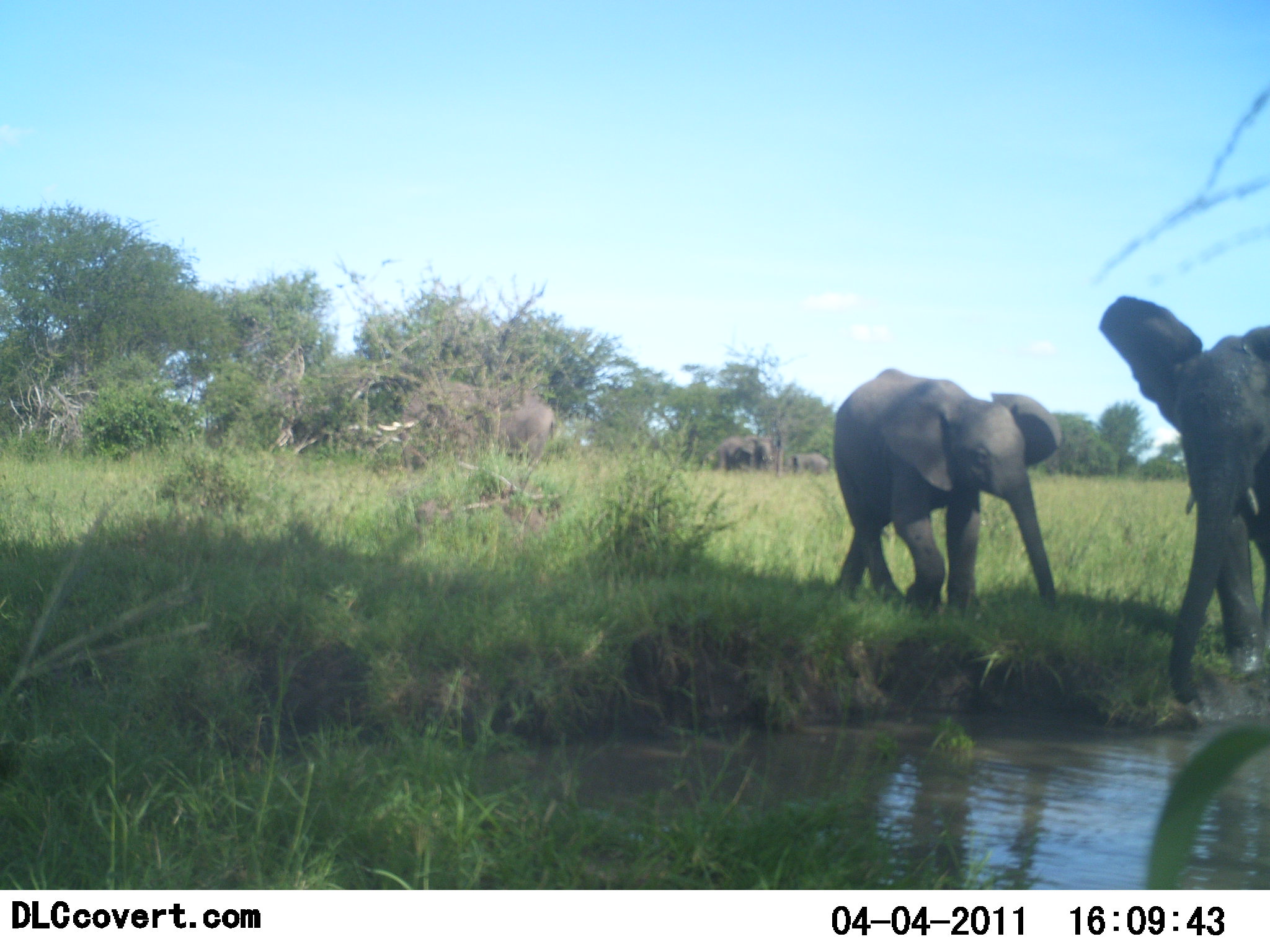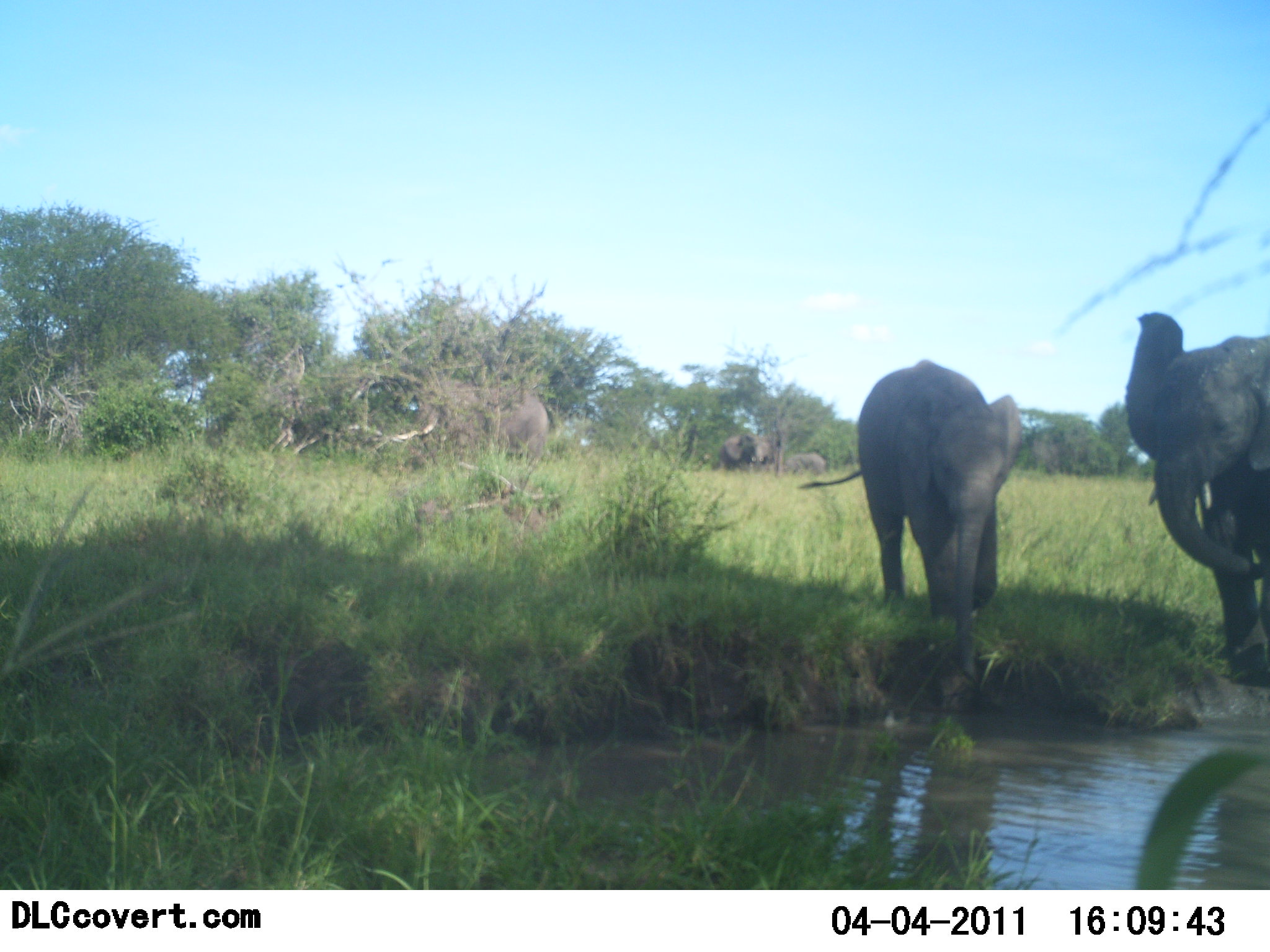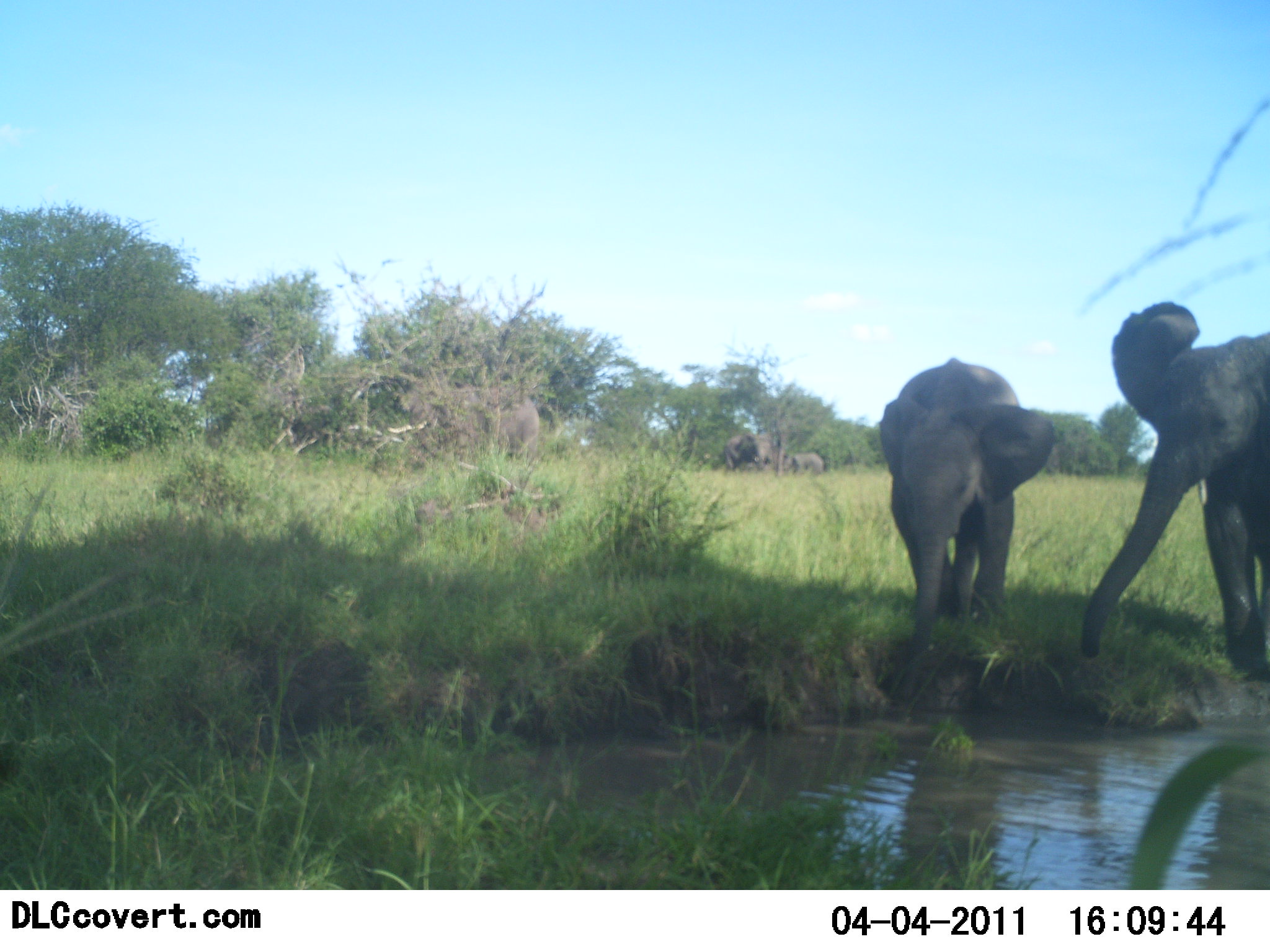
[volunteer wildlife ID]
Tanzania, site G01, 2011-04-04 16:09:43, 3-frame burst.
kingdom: Animalia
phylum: Chordata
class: Mammalia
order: Proboscidea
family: Elephantidae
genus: Loxodonta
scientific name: Loxodonta africana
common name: african bush elephant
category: elephant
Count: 5.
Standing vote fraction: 50%.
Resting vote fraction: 0%.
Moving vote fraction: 33%.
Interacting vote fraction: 17%.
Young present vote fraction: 17%.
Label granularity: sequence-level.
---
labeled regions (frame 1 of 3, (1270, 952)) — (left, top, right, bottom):
animal: (1096, 294, 1270, 703); (832, 366, 1062, 615); (379, 379, 499, 471); (484, 400, 556, 469); (711, 435, 774, 477); (790, 451, 832, 478)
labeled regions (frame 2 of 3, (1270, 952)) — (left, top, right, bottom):
animal: (797, 359, 1022, 683); (1126, 312, 1269, 692); (394, 381, 549, 471); (719, 435, 773, 474); (785, 451, 829, 475)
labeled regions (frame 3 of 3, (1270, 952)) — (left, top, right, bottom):
animal: (1077, 299, 1269, 677); (877, 355, 1058, 694); (385, 378, 540, 468); (723, 431, 773, 476); (779, 452, 825, 477)